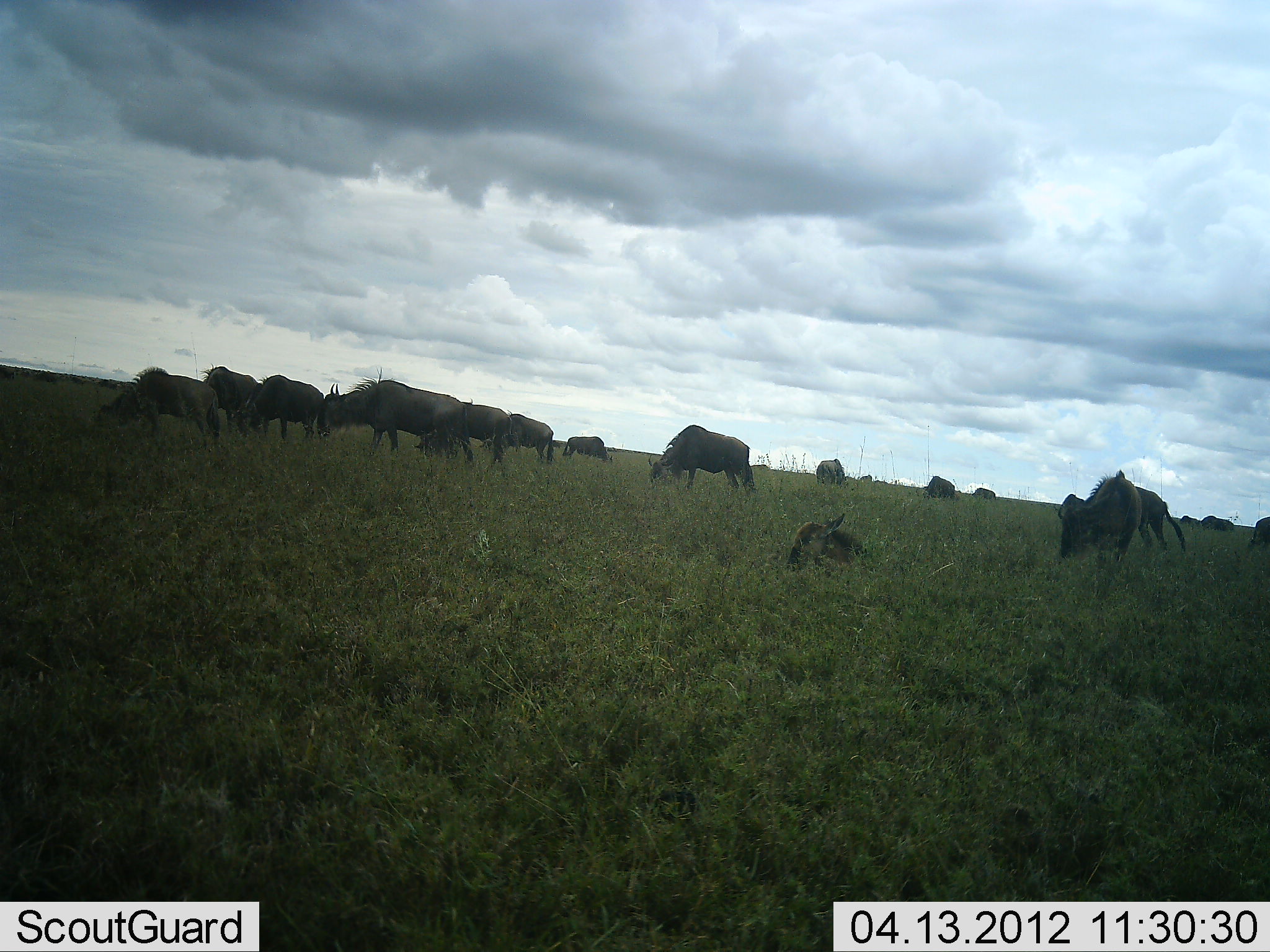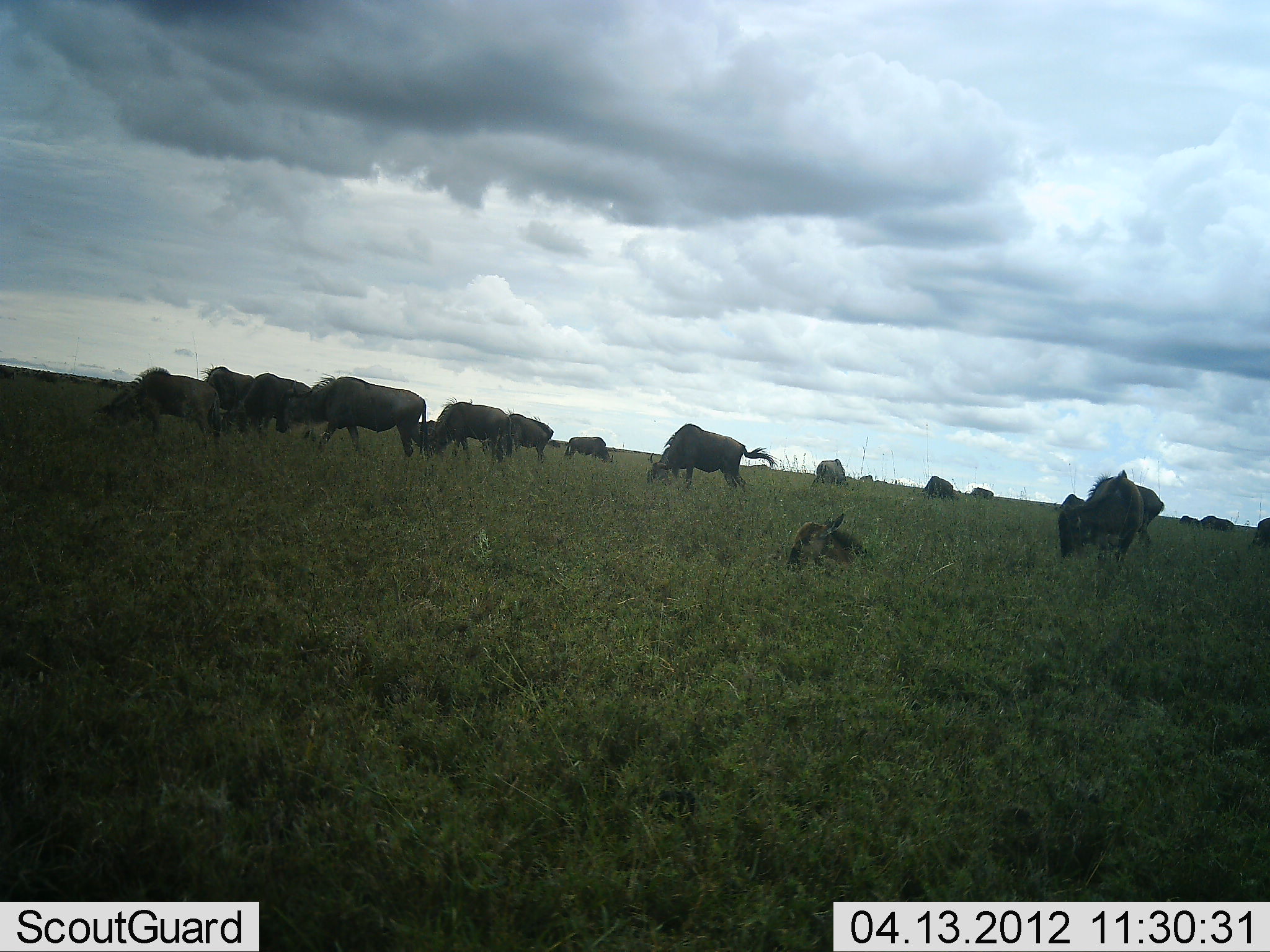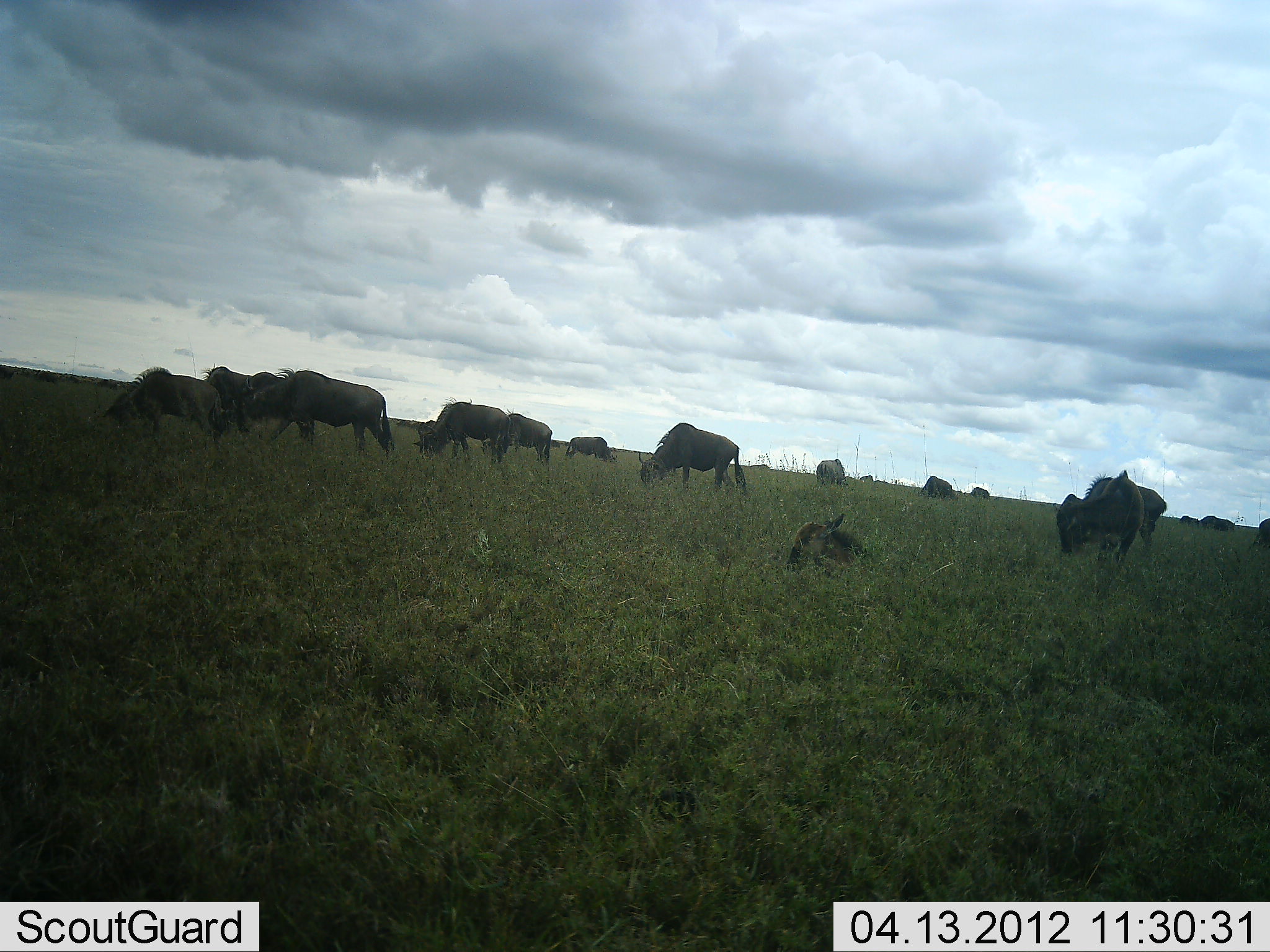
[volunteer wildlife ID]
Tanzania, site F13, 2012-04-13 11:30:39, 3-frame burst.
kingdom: Animalia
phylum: Chordata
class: Mammalia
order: Artiodactyla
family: Bovidae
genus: Connochaetes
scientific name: Connochaetes taurinus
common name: blue wildebeest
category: wildebeest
Wildebeest (blue wildebeest) (Connochaetes taurinus), count 11-50. Behavior (volunteer vote fractions): standing 48%, resting 43%, moving 62%, interacting 10%. Young present (vote fraction): 19%. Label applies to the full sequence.